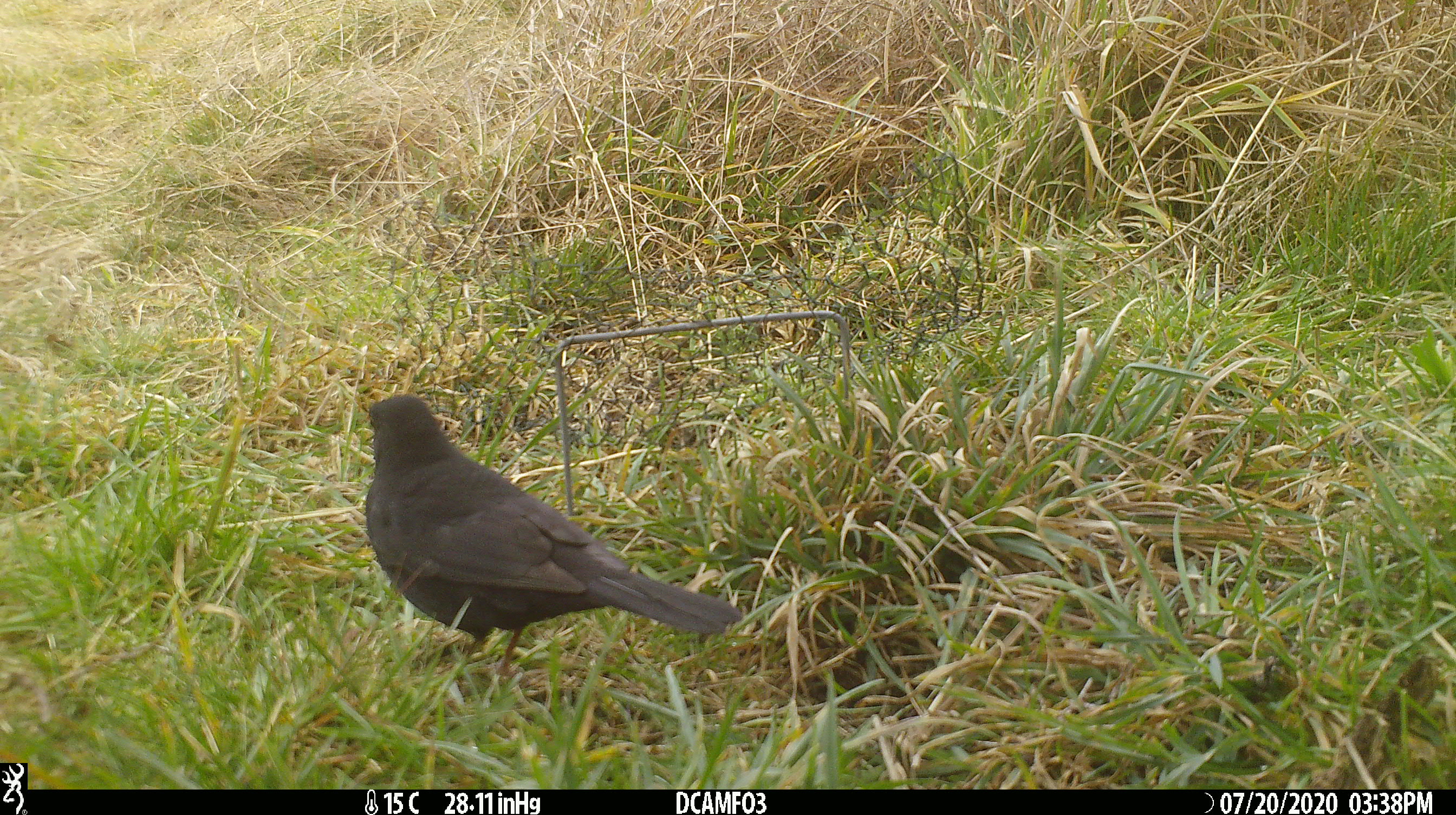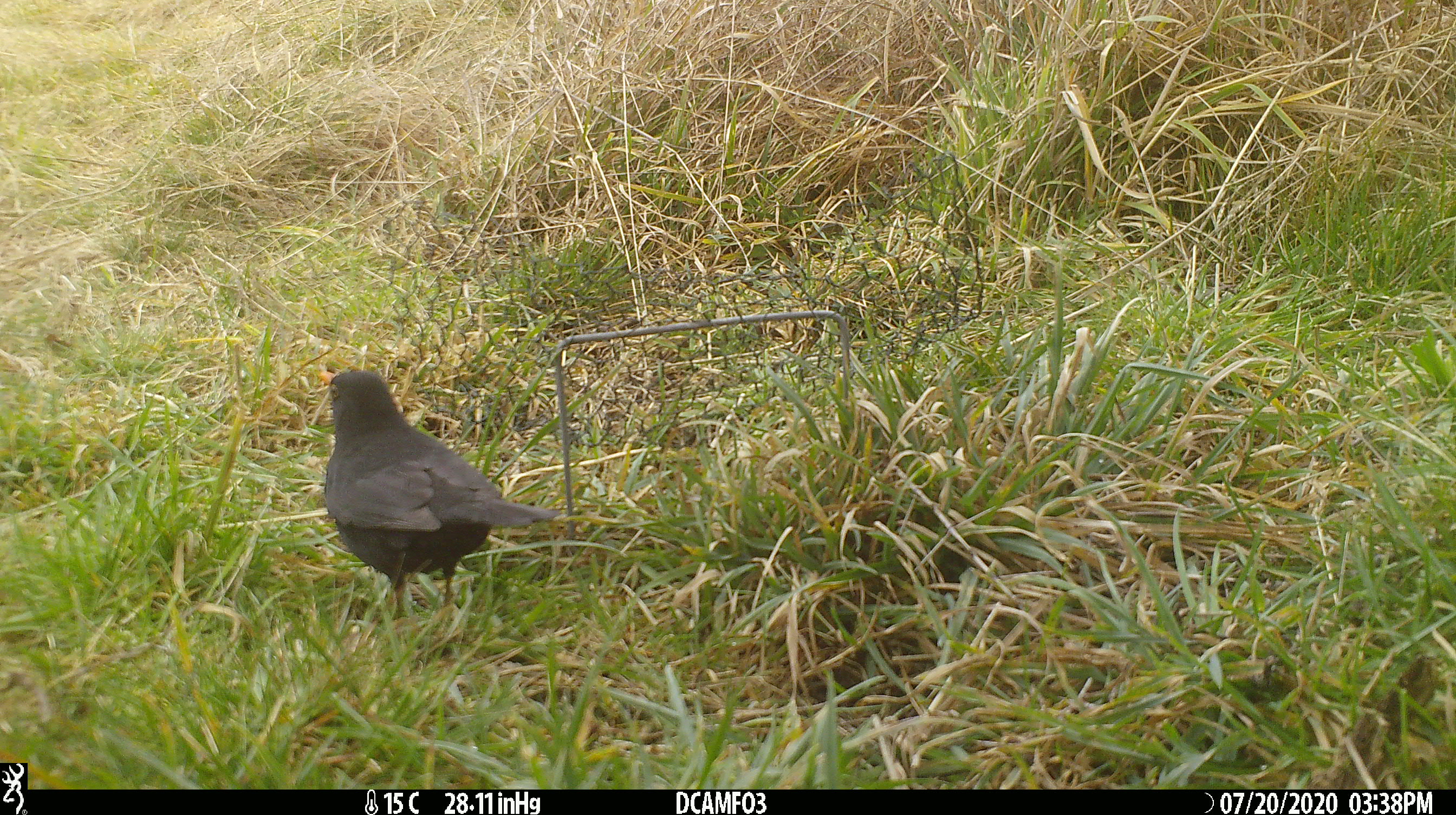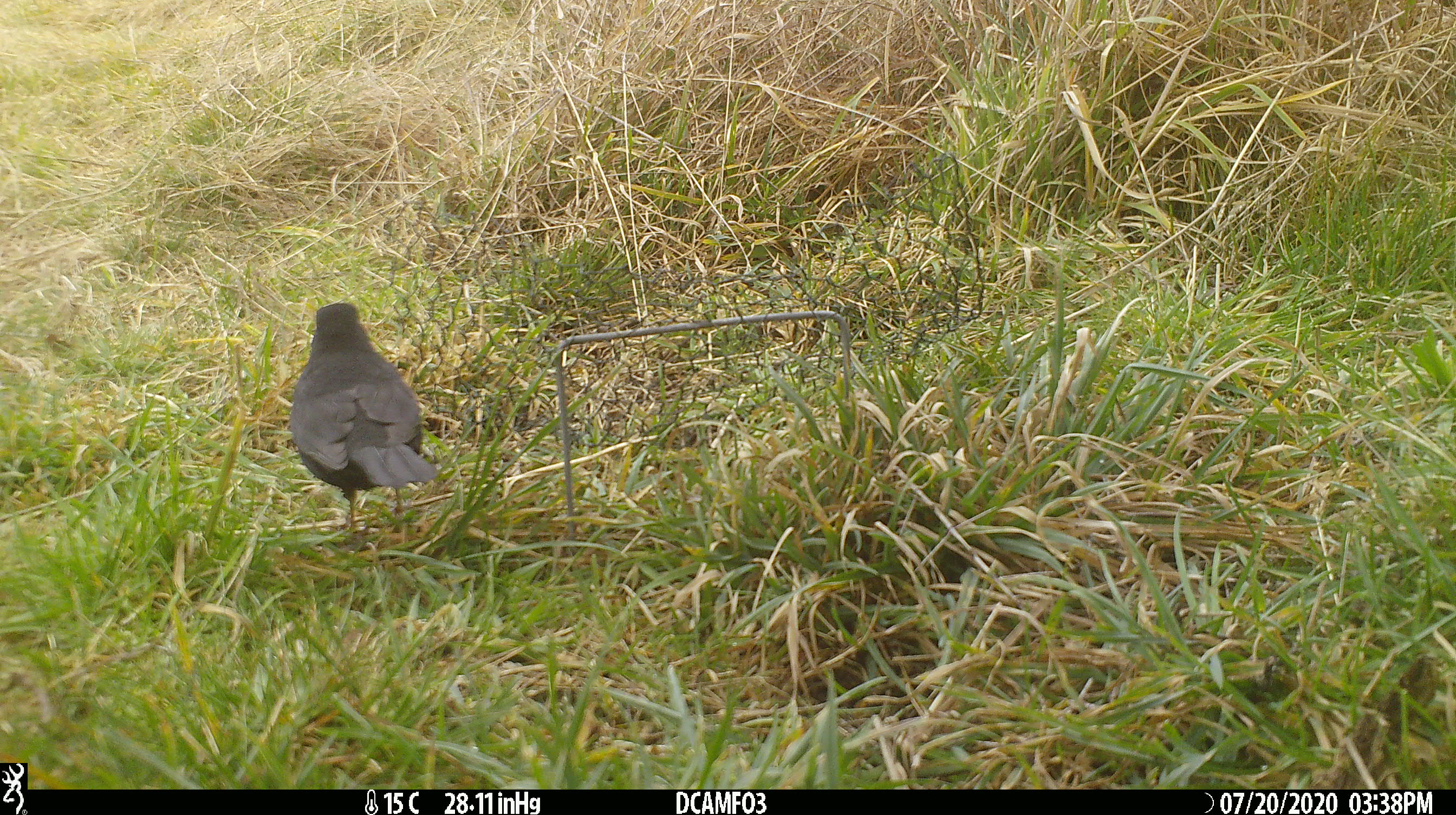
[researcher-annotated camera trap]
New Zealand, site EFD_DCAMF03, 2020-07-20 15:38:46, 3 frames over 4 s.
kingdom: Animalia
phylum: Chordata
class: Aves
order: Passeriformes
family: Turdidae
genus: Turdus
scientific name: Turdus merula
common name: eurasian blackbird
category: blackbird